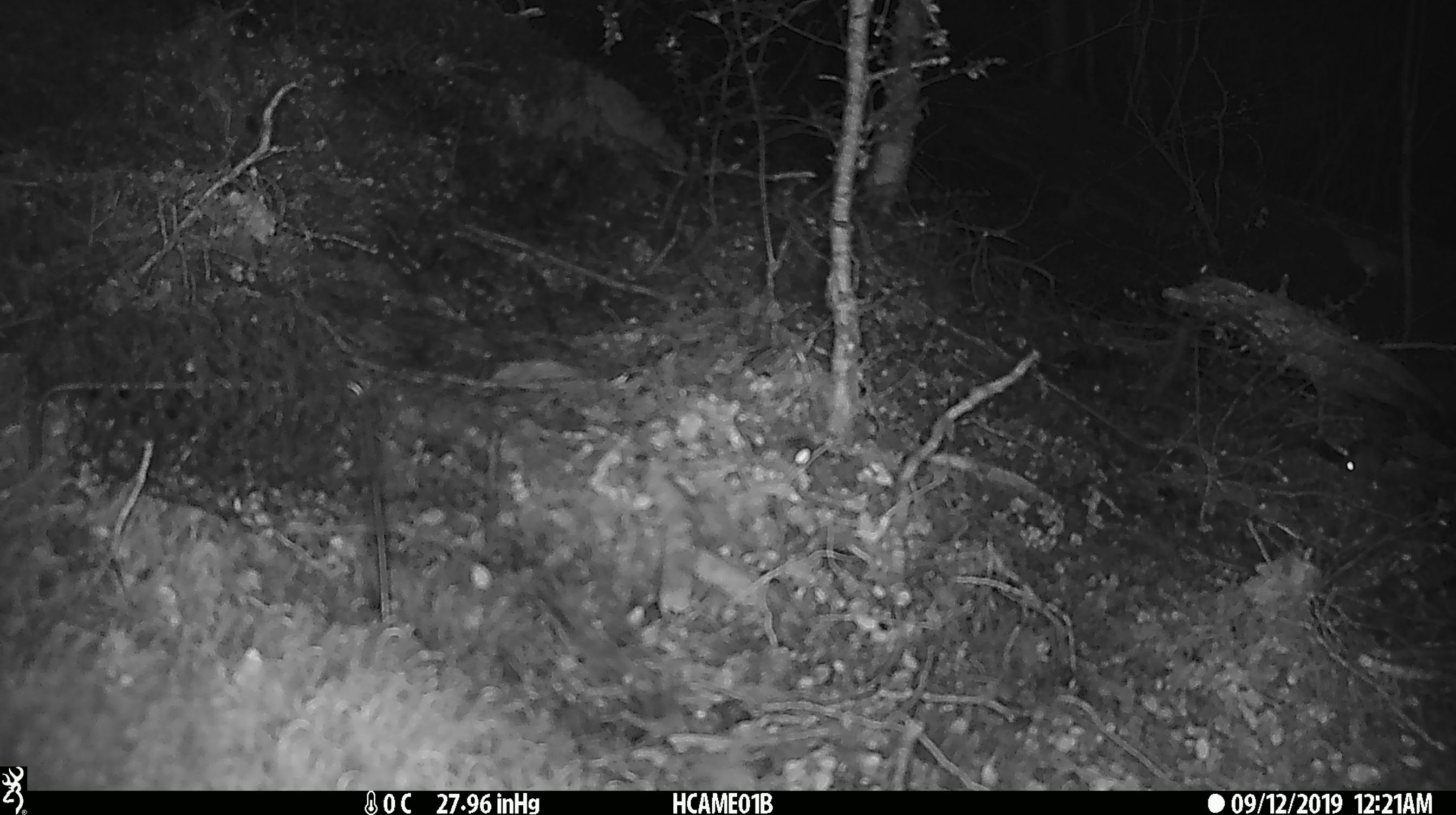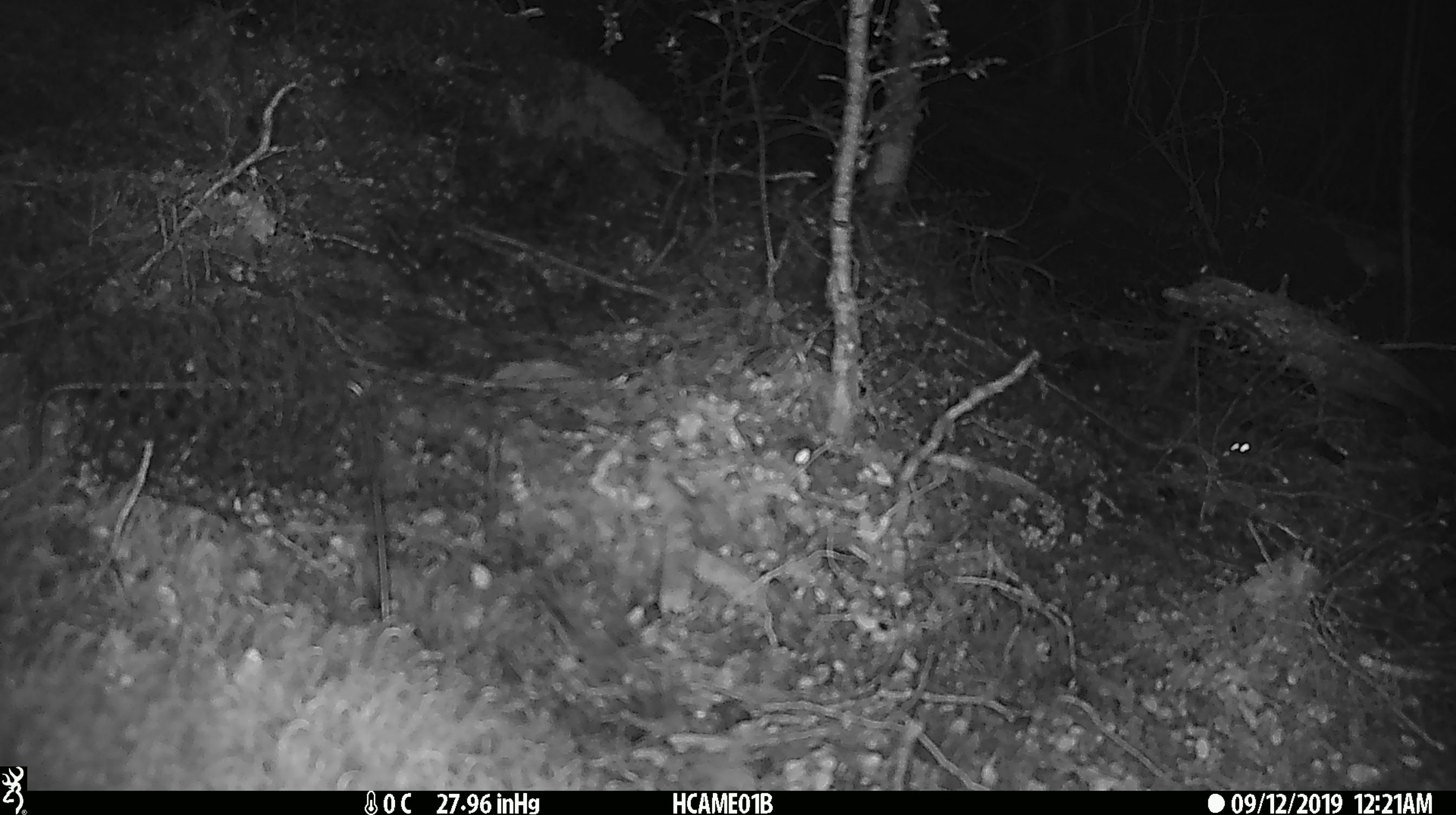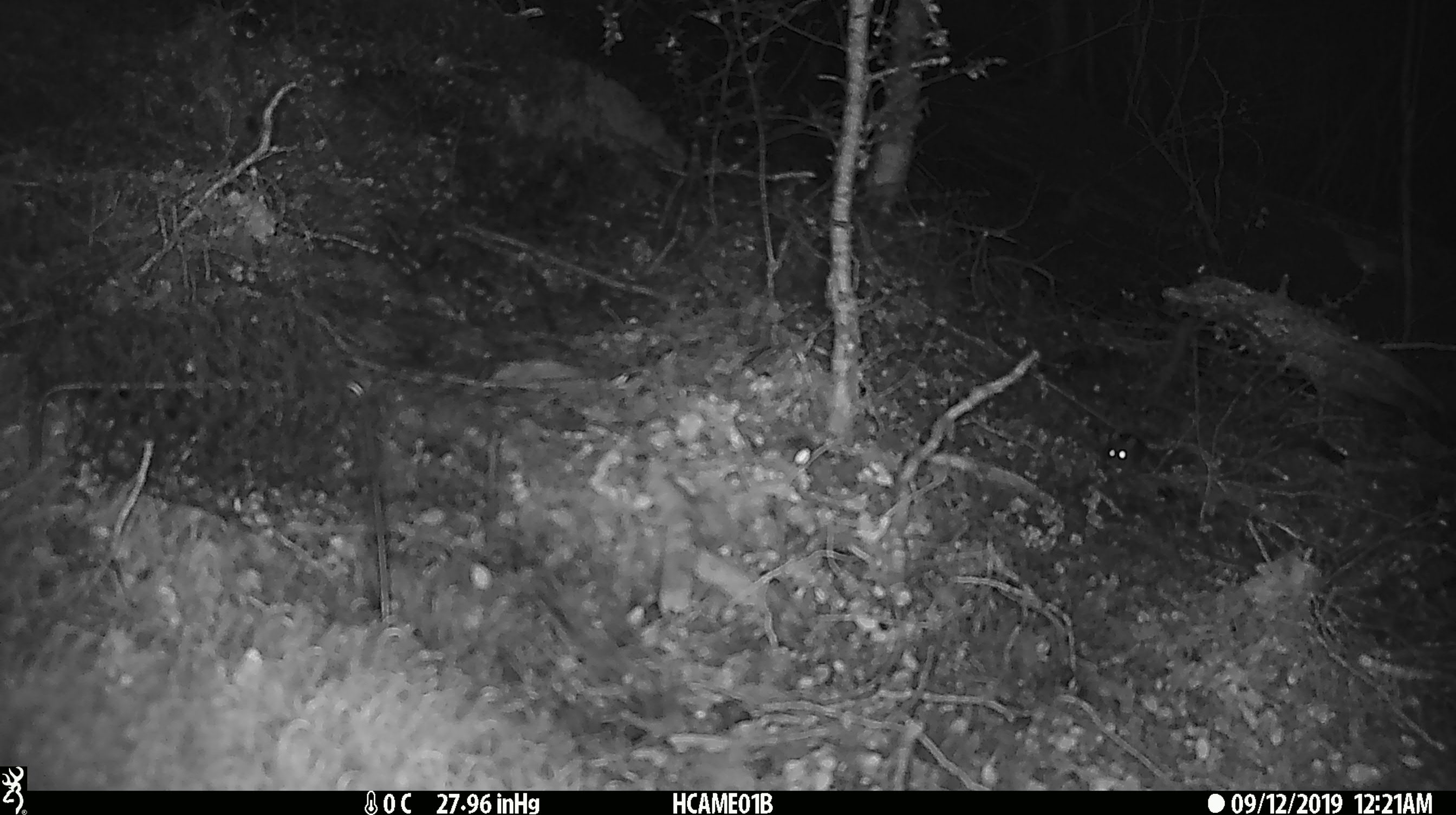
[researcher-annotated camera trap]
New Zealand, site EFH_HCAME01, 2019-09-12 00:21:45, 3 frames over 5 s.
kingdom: Animalia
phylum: Chordata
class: Mammalia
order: Rodentia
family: Muridae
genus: Mus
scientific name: Mus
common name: mouse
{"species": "mouse (Mus)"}